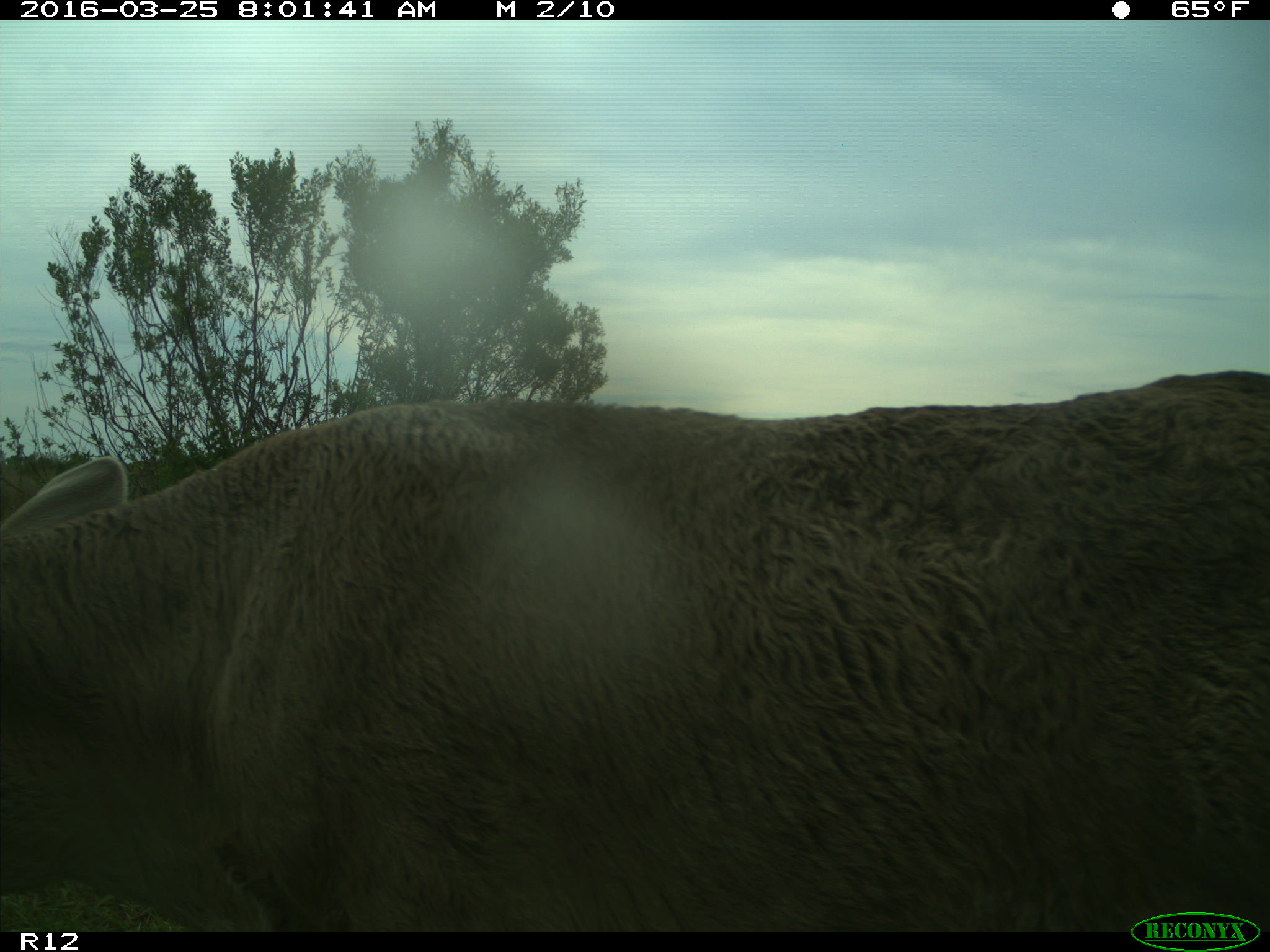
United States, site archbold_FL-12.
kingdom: Animalia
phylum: Chordata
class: Mammalia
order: Artiodactyla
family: Bovidae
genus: Bos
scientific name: Bos taurus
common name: domestic cow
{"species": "Bos taurus (domestic cow)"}